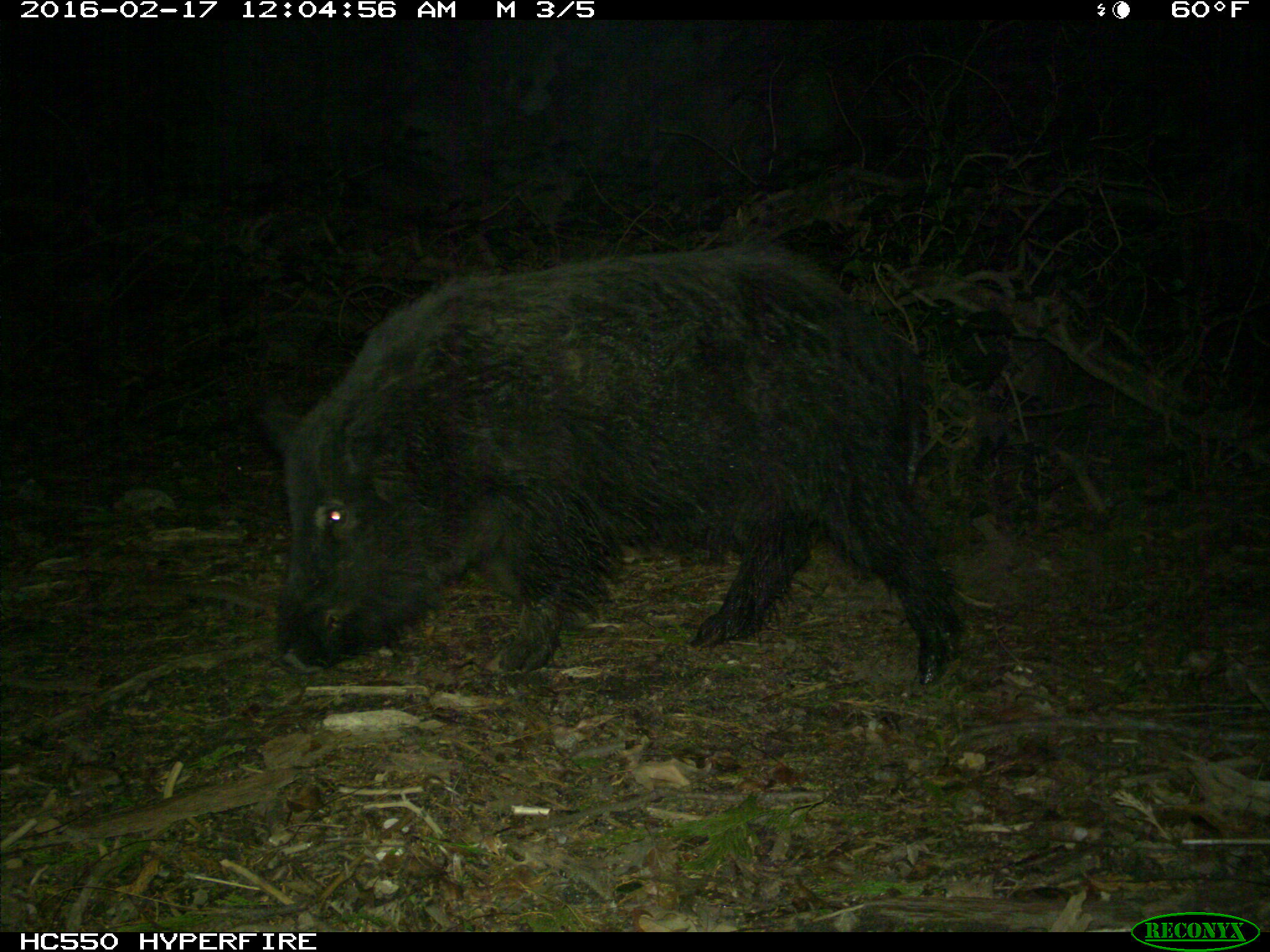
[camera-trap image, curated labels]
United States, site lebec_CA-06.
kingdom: Animalia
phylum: Chordata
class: Mammalia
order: Artiodactyla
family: Suidae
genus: Sus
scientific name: Sus scrofa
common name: wild boar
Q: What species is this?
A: Sus scrofa (wild boar).